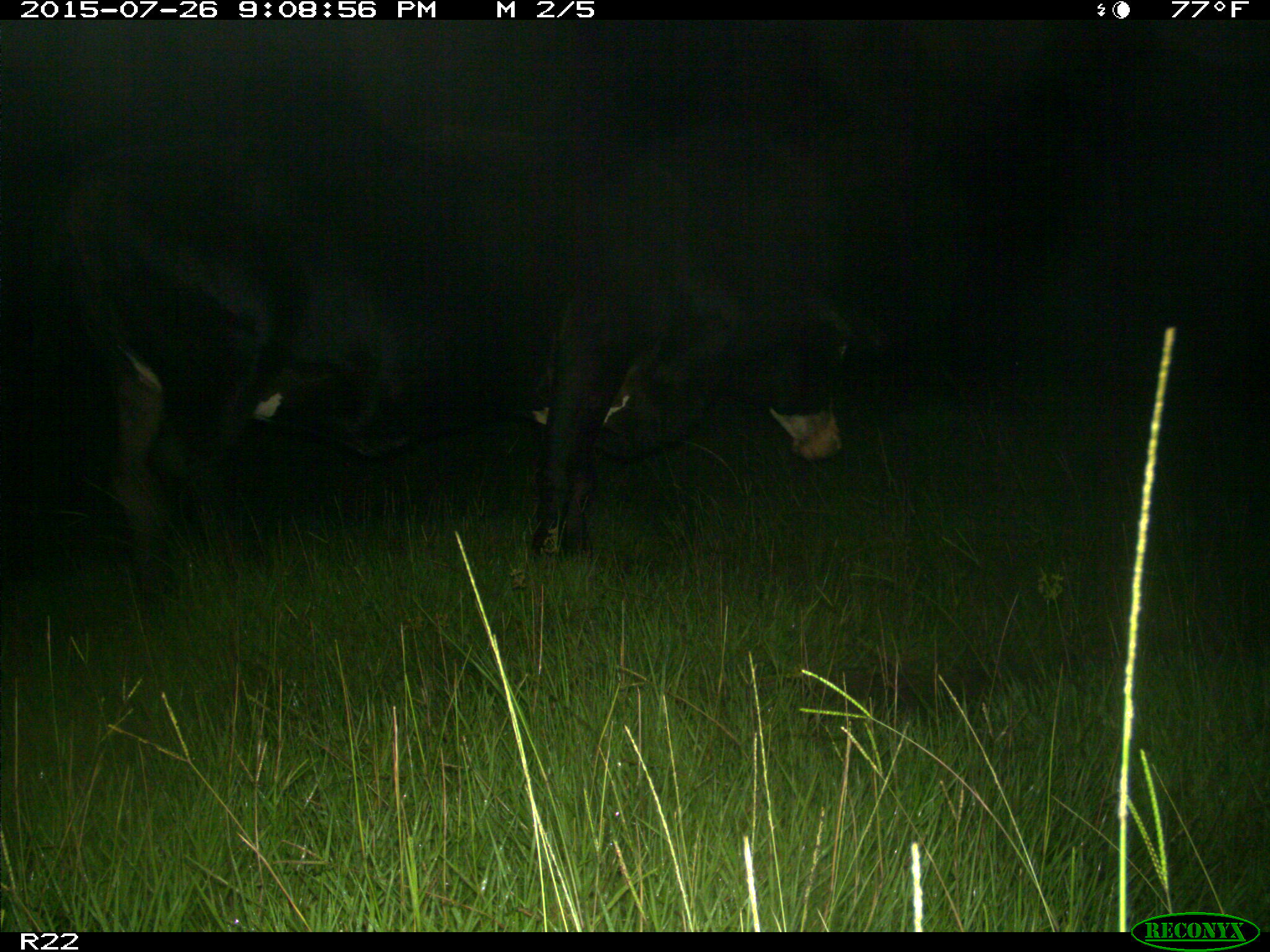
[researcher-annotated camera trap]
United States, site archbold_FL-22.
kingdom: Animalia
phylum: Chordata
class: Mammalia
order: Artiodactyla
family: Bovidae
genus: Bos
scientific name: Bos taurus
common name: domestic cow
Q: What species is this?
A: Bos taurus (domestic cow).